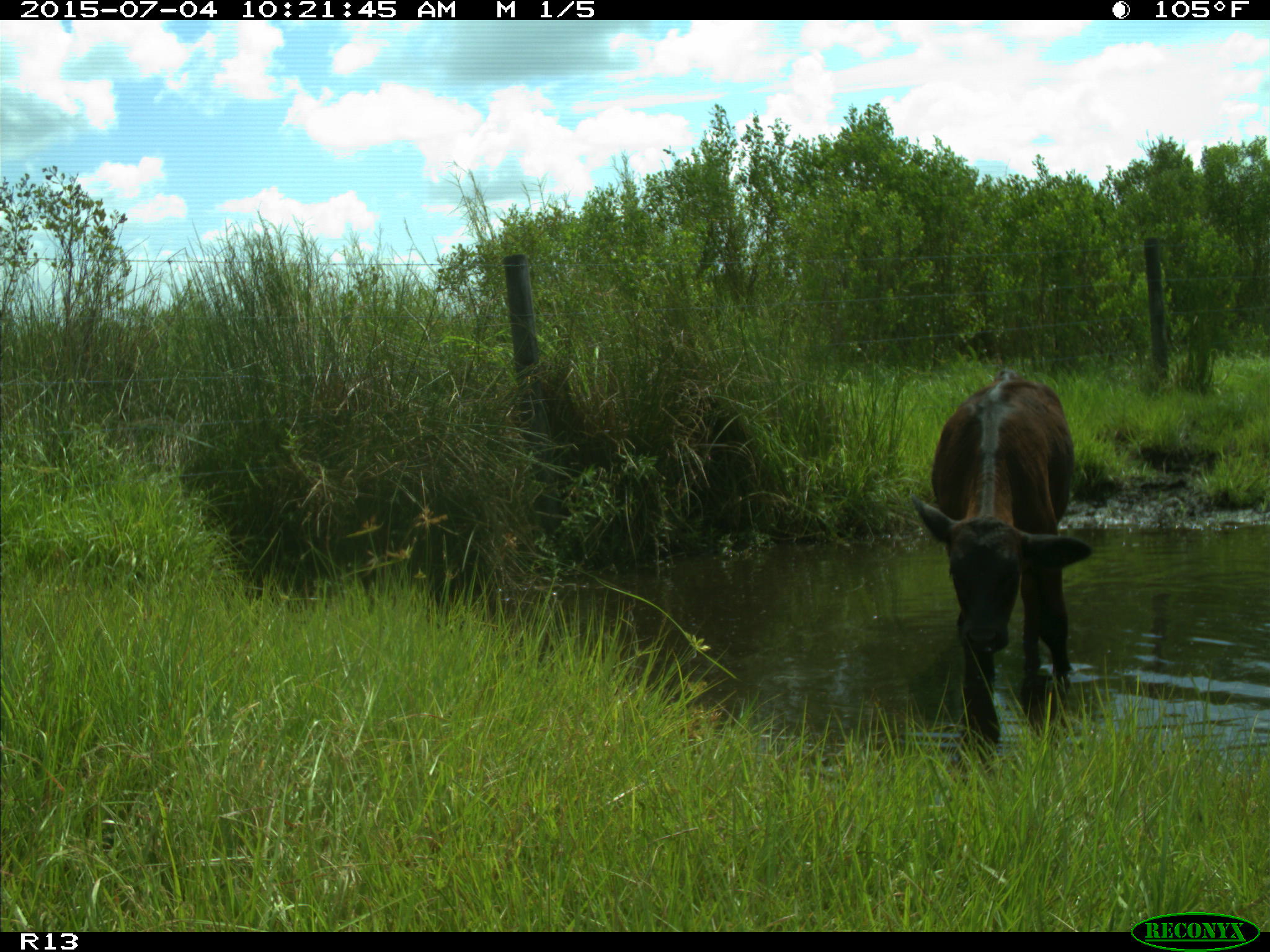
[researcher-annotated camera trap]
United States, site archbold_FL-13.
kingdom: Animalia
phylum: Chordata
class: Mammalia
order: Artiodactyla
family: Bovidae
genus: Bos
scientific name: Bos taurus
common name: domestic cow